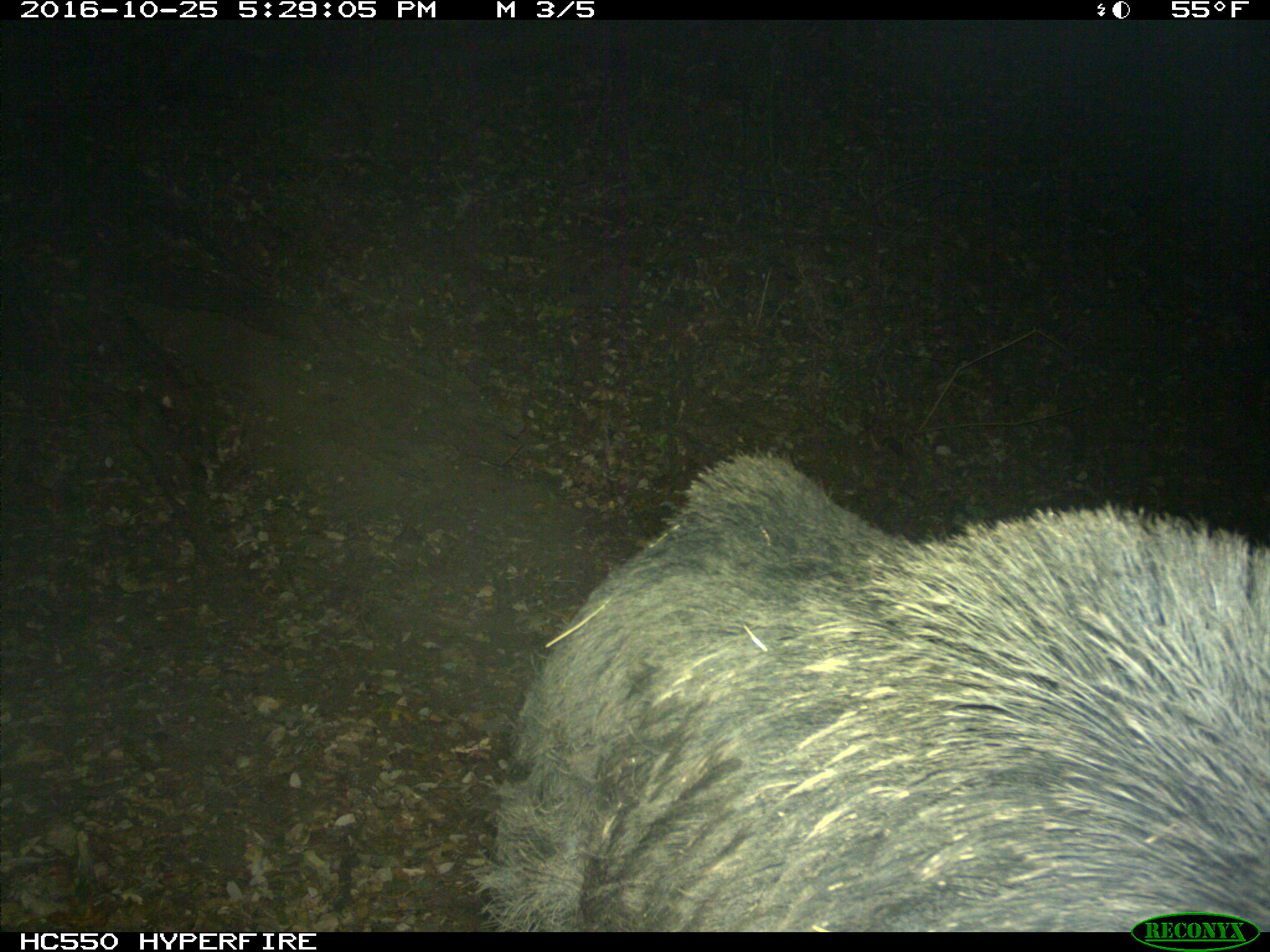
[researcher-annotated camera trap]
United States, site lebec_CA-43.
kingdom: Animalia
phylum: Chordata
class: Mammalia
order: Artiodactyla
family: Suidae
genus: Sus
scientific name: Sus scrofa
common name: wild boar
Sus scrofa (wild boar).